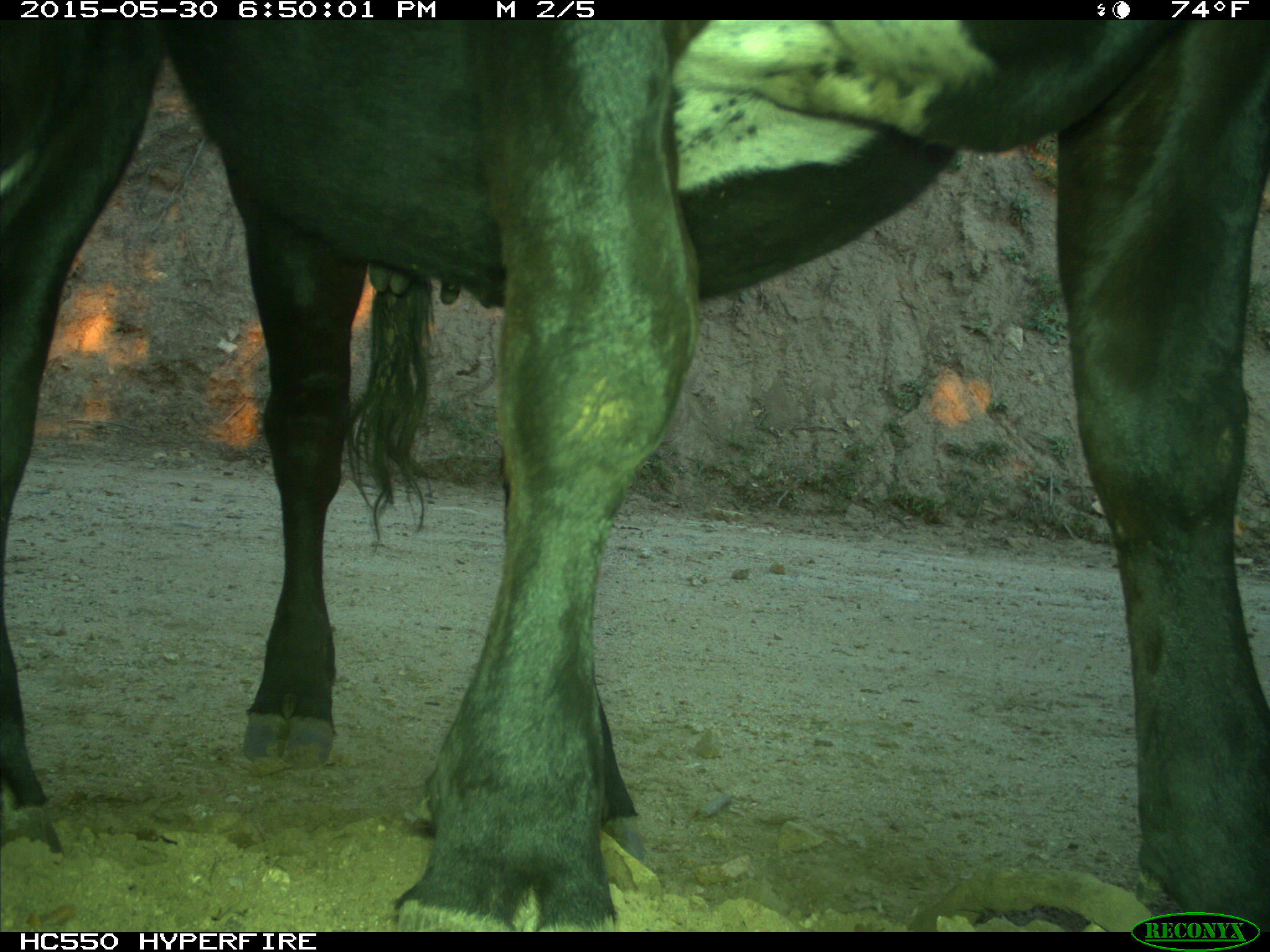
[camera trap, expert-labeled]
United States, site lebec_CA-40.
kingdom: Animalia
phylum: Chordata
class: Mammalia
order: Artiodactyla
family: Bovidae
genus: Bos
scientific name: Bos taurus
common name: domestic cow